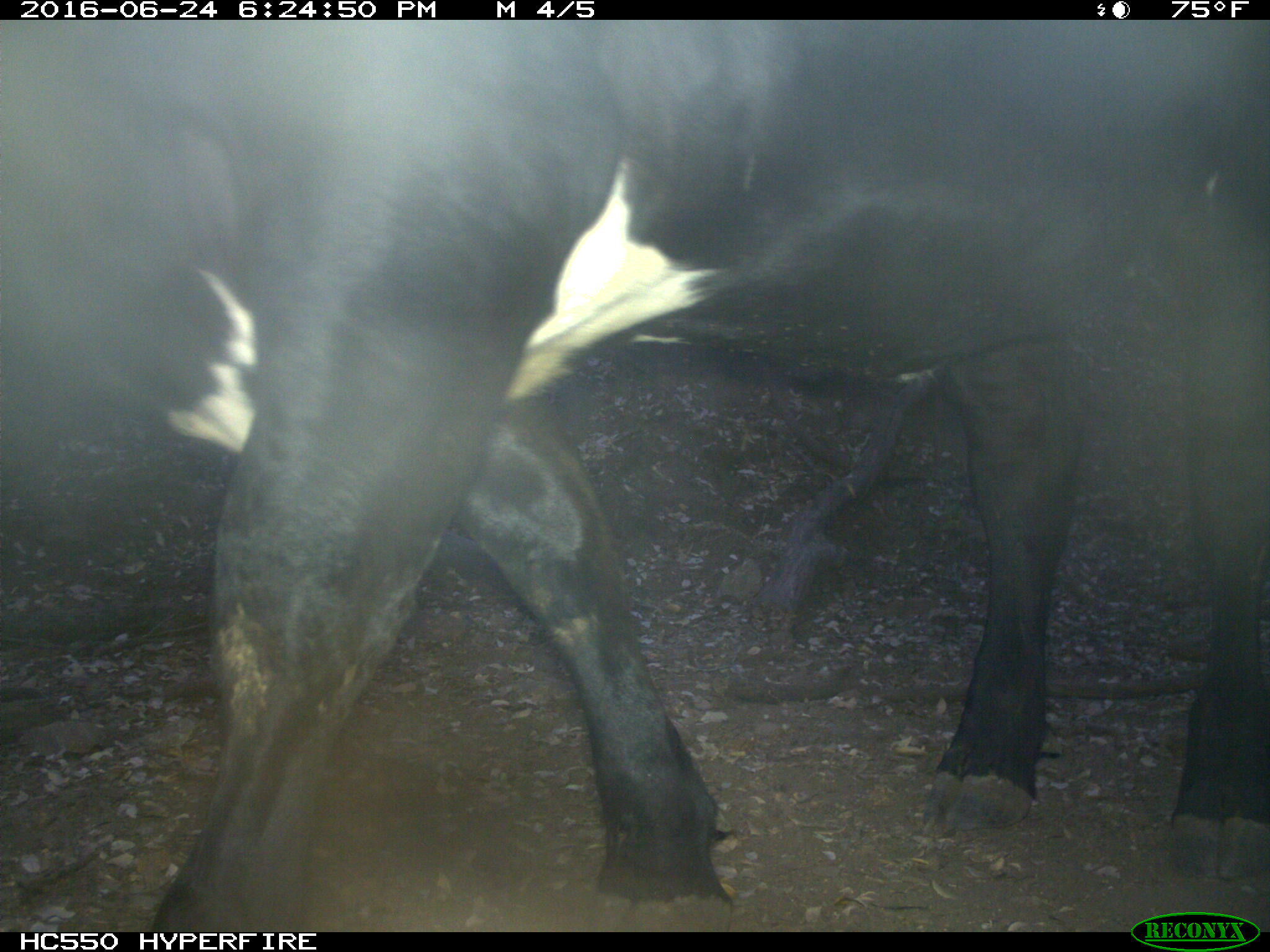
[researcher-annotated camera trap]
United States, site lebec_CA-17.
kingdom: Animalia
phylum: Chordata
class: Mammalia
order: Artiodactyla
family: Bovidae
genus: Bos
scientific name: Bos taurus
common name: domestic cow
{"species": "Bos taurus (domestic cow)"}